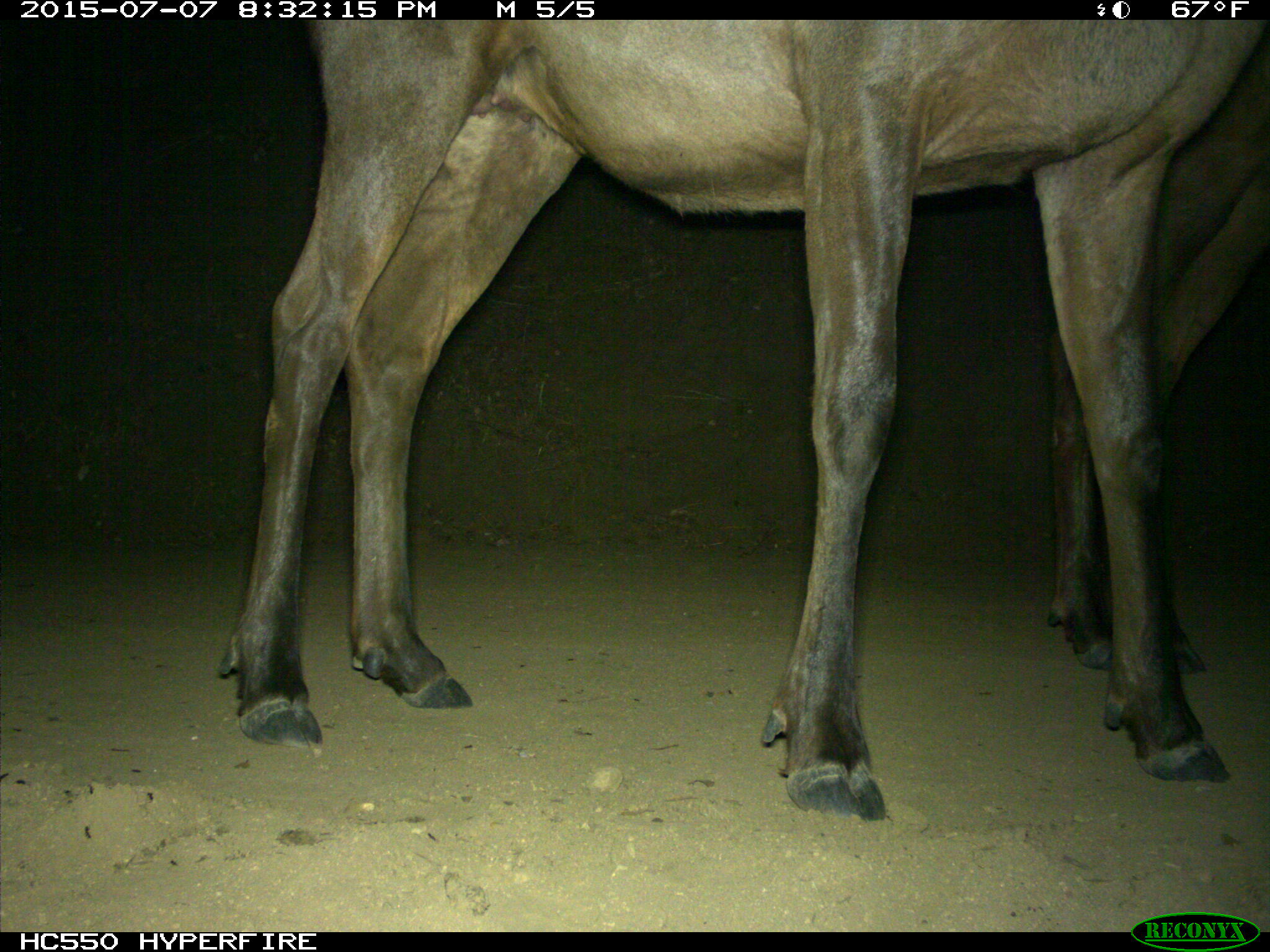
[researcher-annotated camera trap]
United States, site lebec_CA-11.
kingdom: Animalia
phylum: Chordata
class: Mammalia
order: Artiodactyla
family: Cervidae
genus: Cervus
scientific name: Cervus canadensis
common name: elk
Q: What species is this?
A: Cervus canadensis (elk).